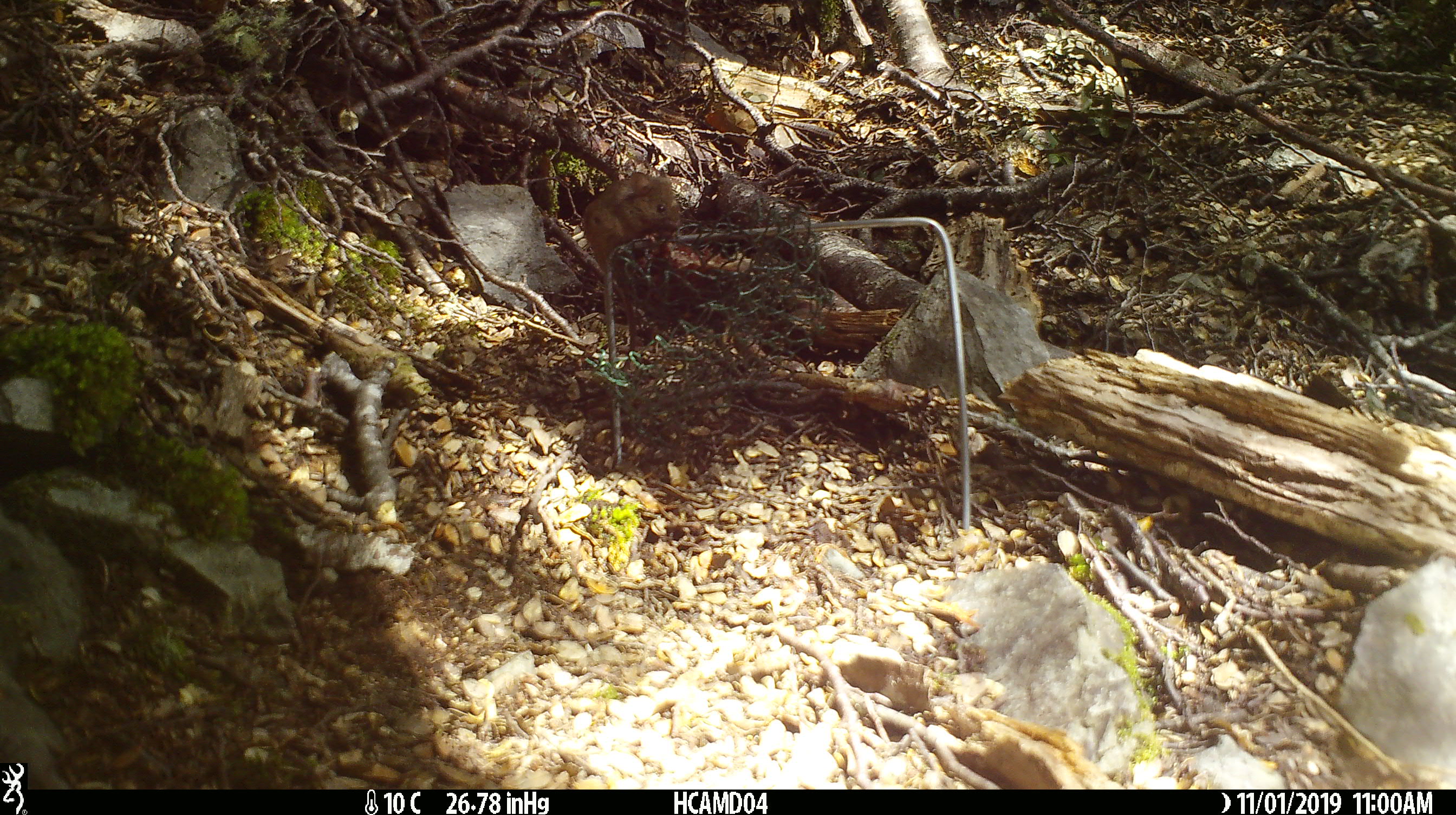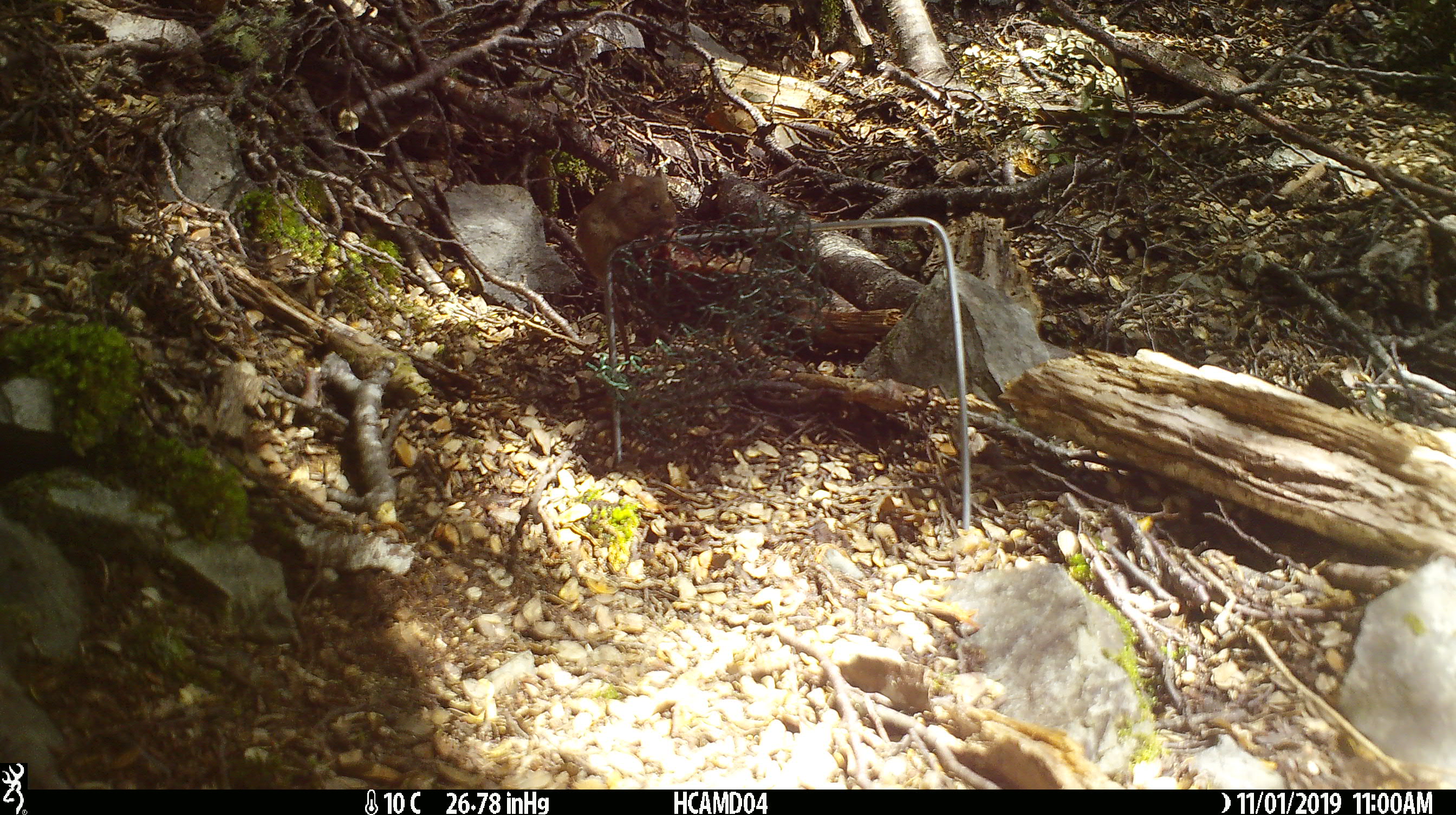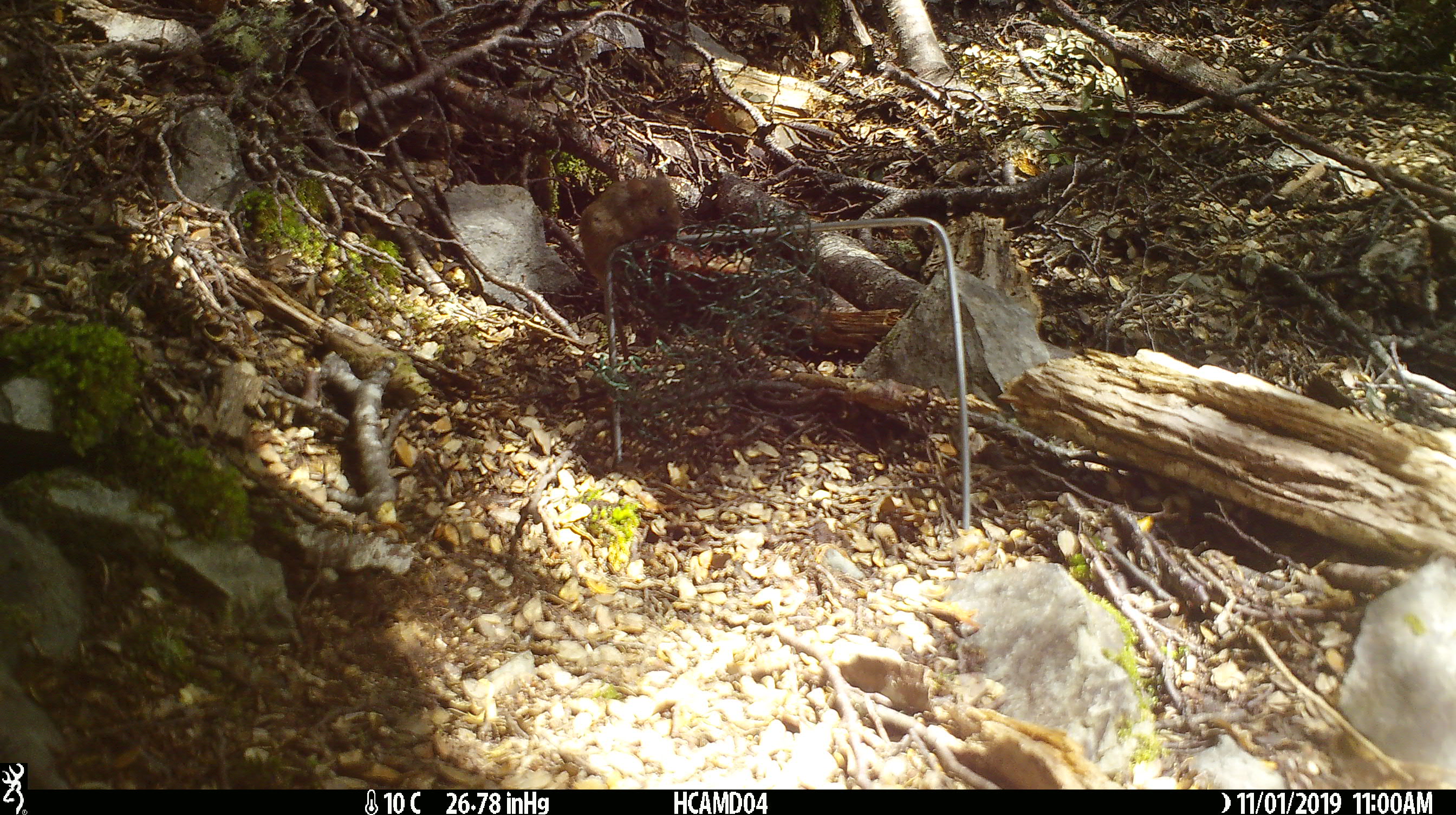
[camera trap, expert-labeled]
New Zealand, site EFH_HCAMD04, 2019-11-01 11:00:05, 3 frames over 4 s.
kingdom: Animalia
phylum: Chordata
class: Mammalia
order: Rodentia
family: Muridae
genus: Mus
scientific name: Mus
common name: mouse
Mouse (Mus).